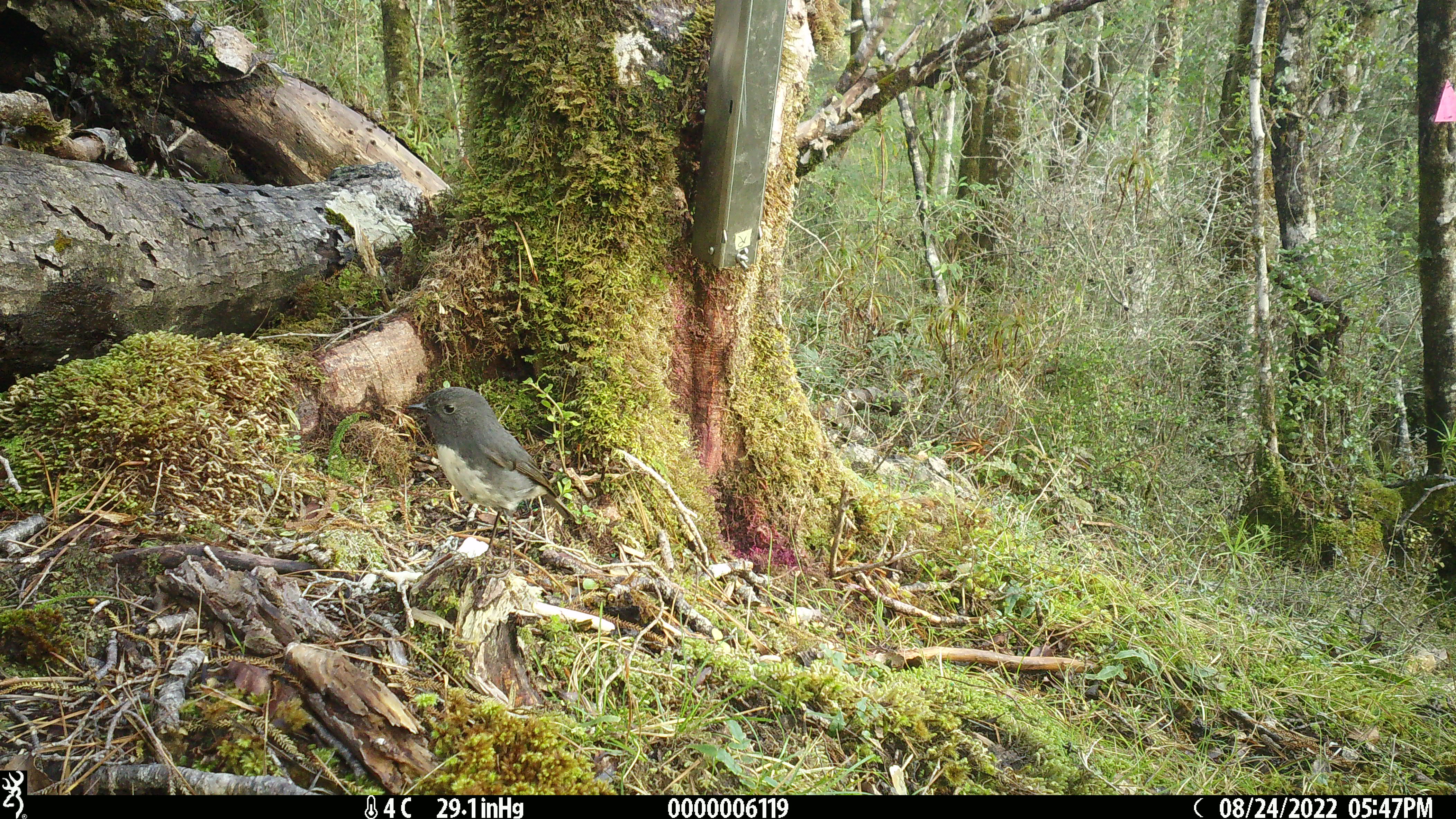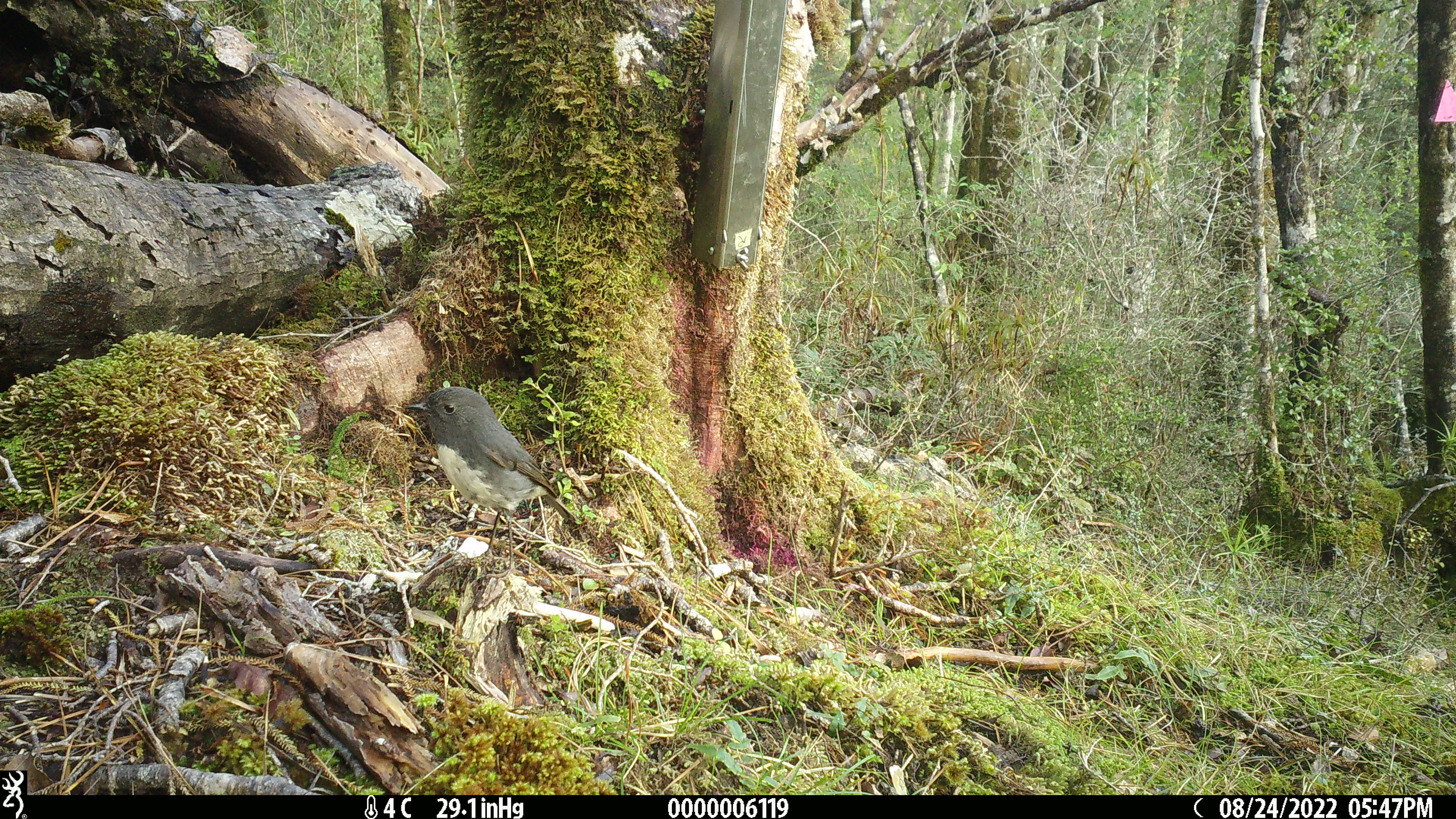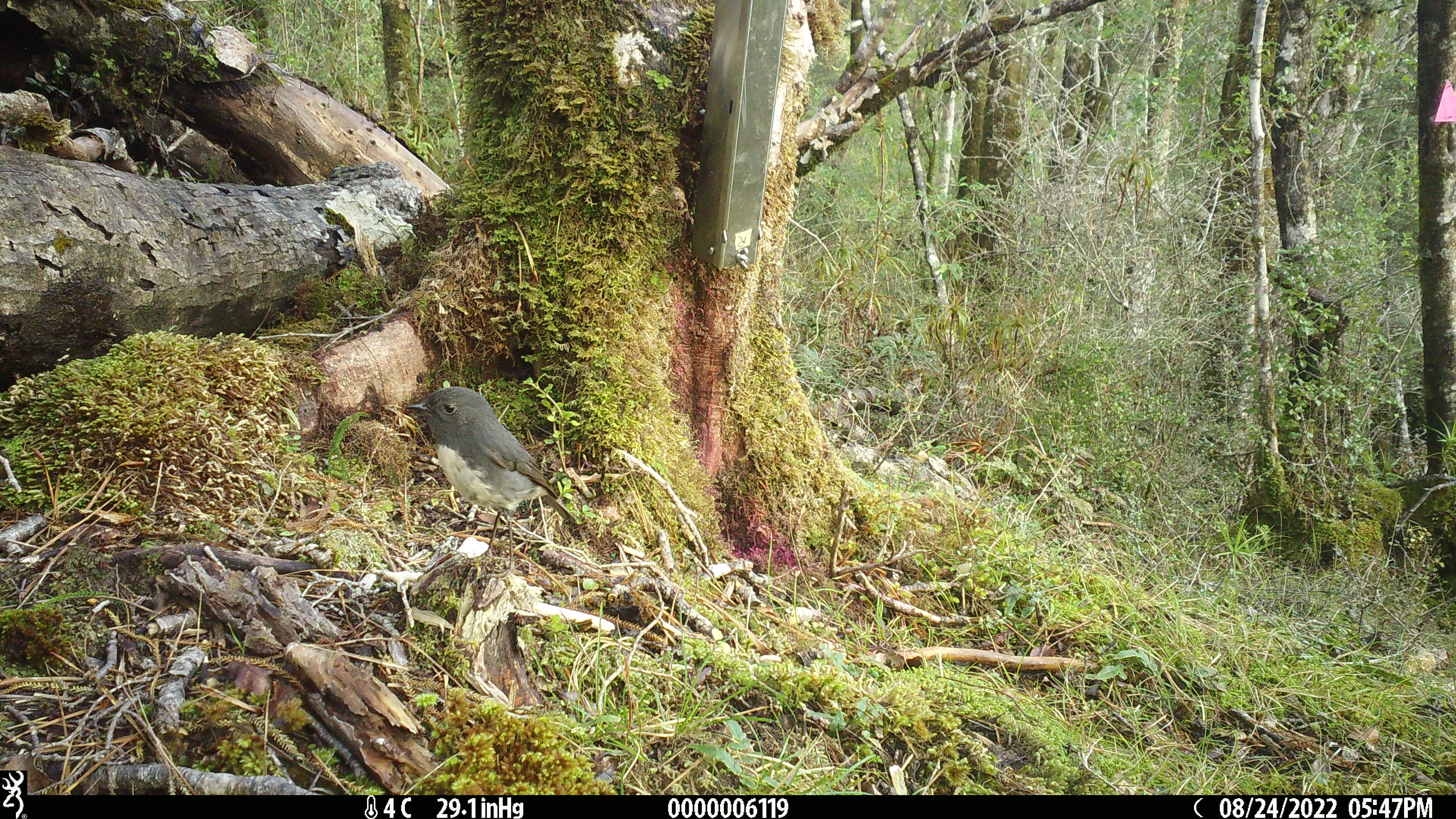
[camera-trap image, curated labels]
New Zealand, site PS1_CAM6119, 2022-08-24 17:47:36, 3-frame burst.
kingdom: Animalia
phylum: Chordata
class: Aves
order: Passeriformes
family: Petroicidae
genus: Petroica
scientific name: Petroica australis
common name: new zealand robin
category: robin